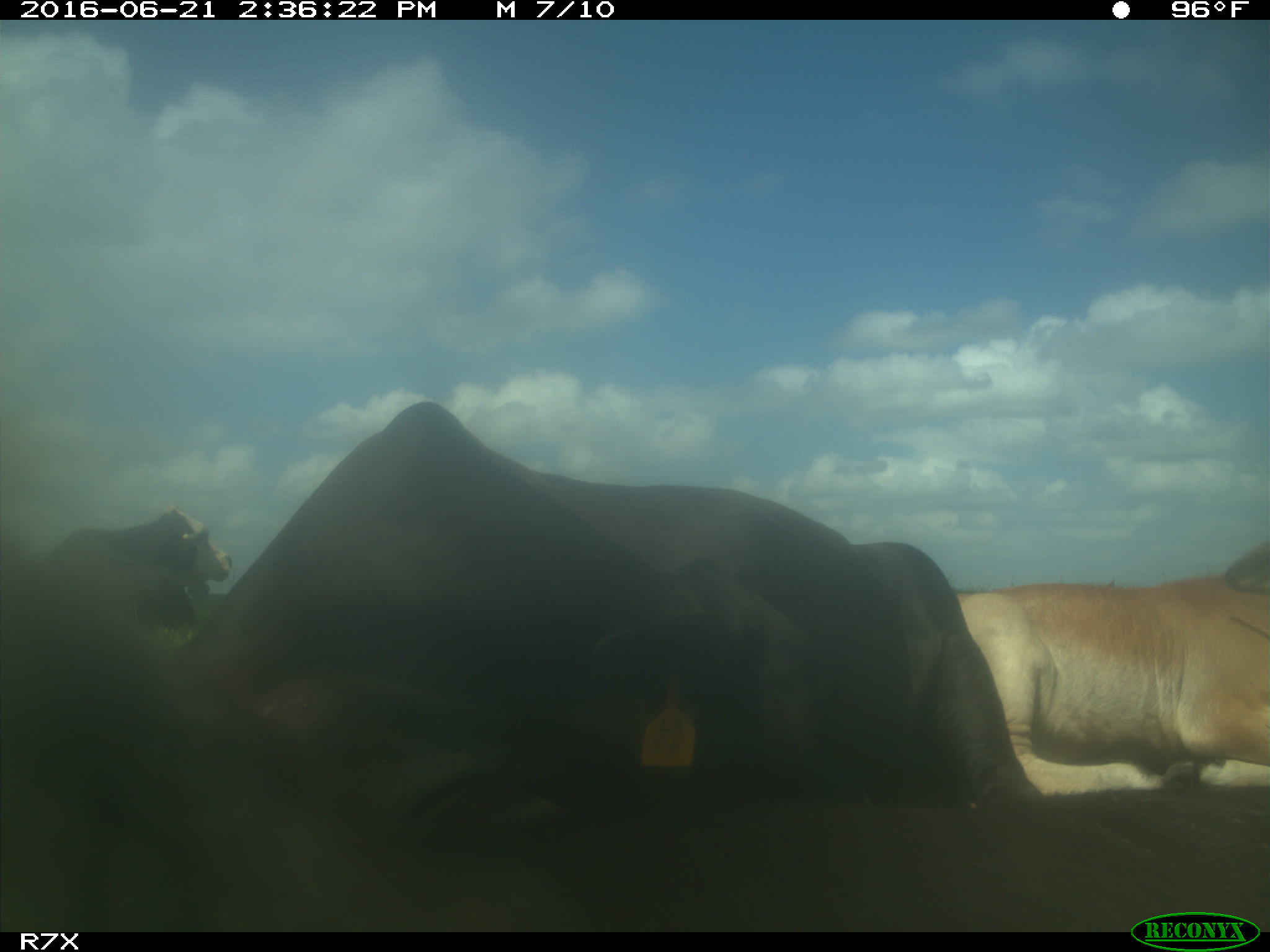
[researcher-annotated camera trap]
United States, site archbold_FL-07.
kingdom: Animalia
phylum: Chordata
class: Mammalia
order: Artiodactyla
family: Bovidae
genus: Bos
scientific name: Bos taurus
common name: domestic cow